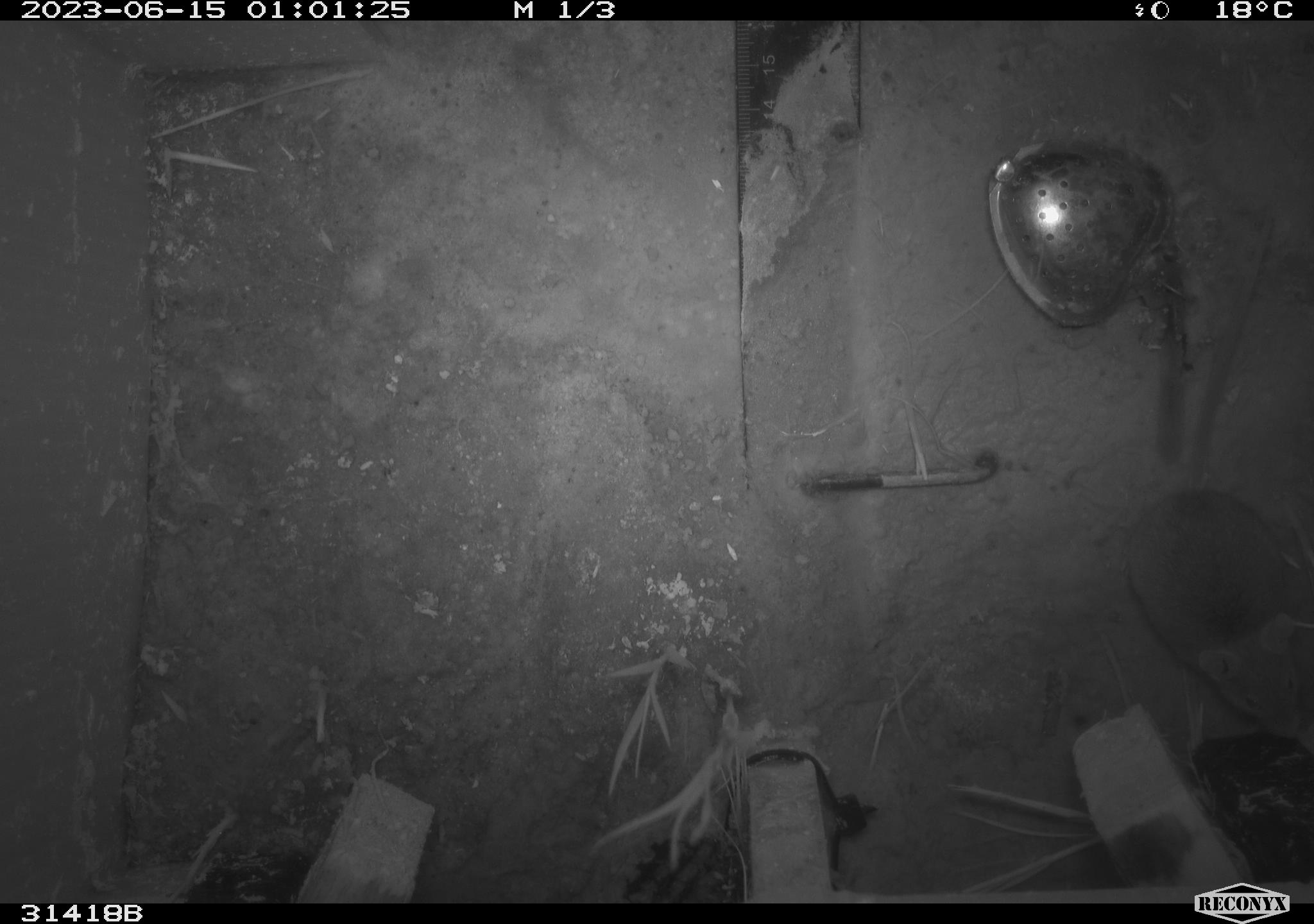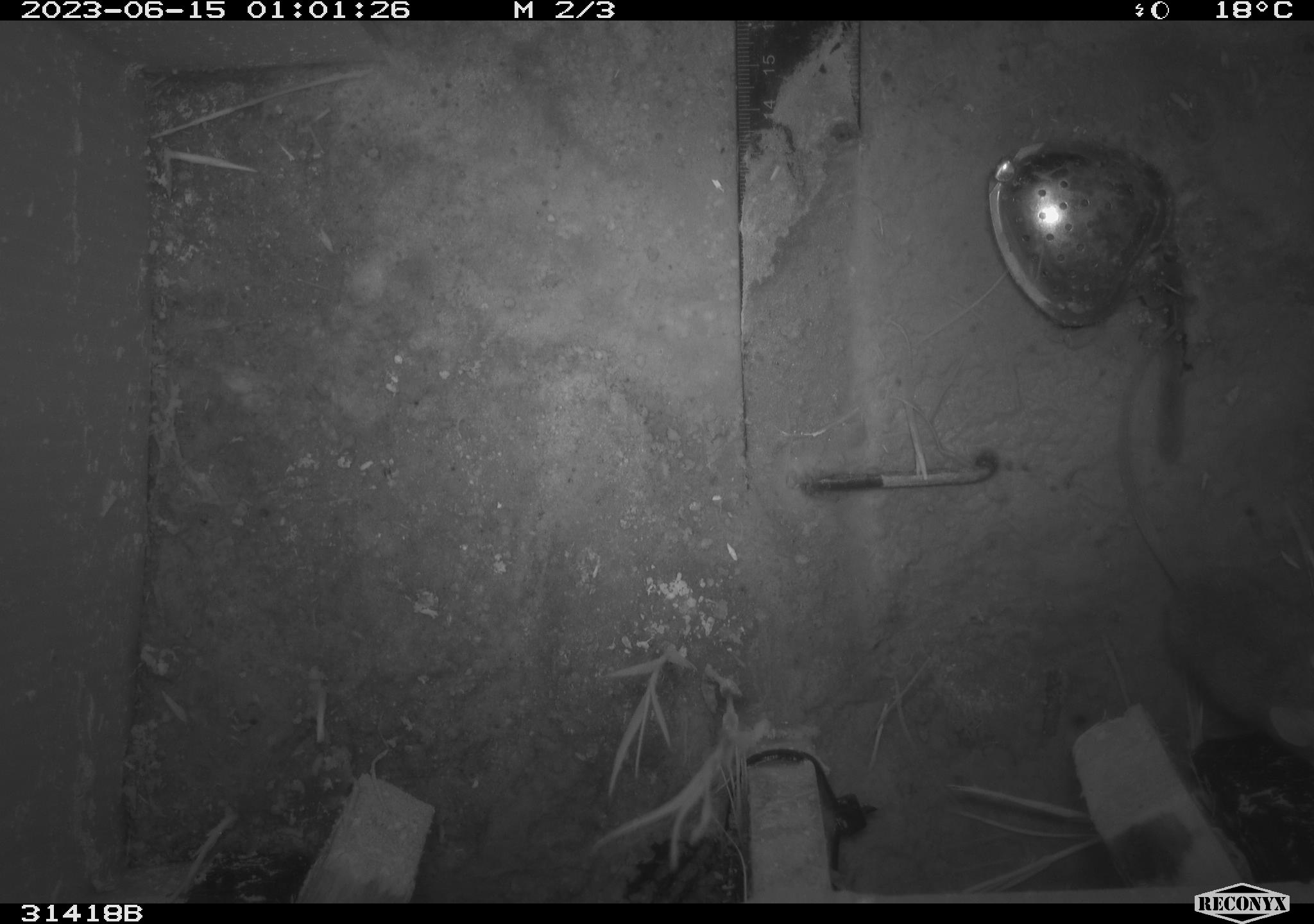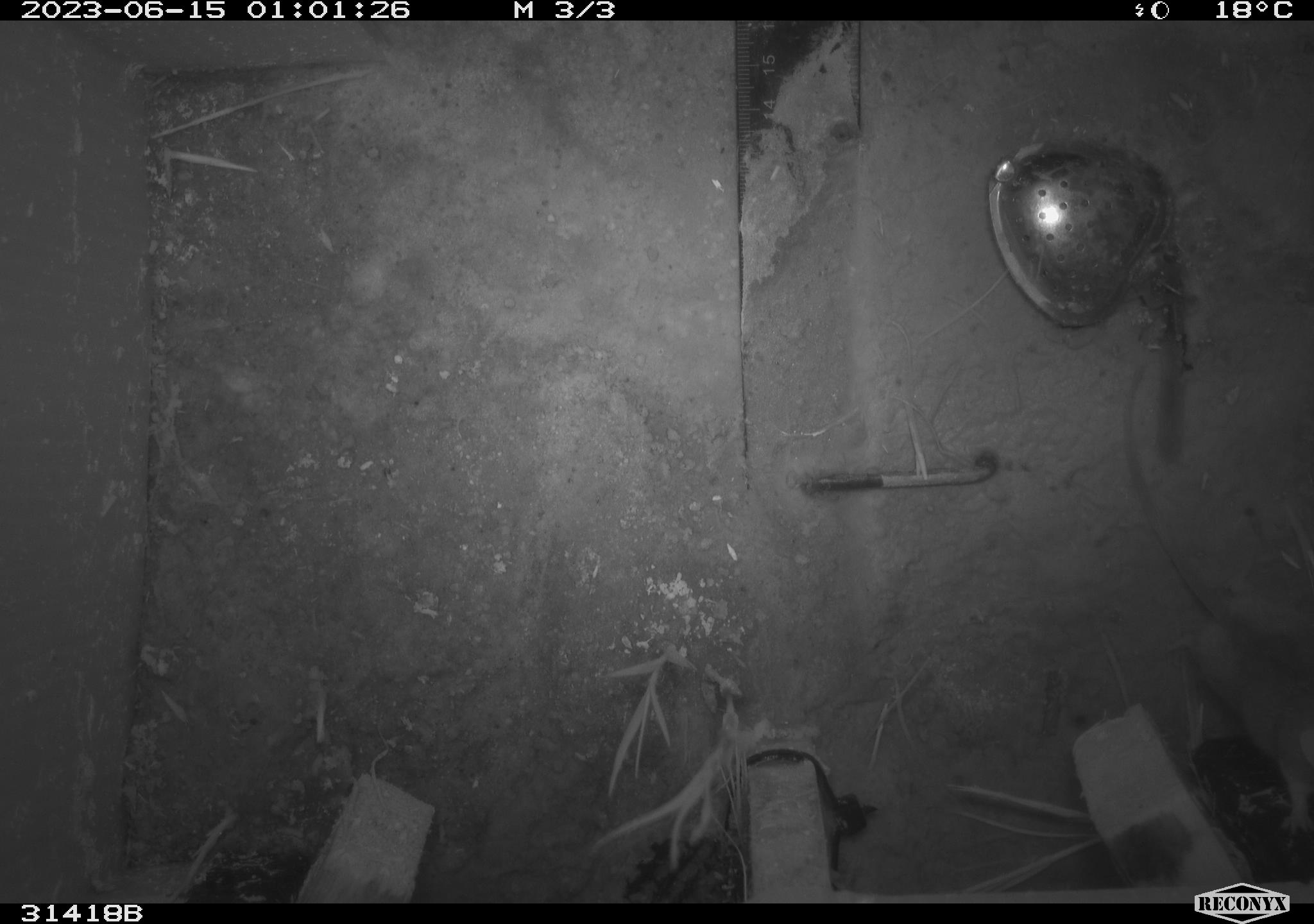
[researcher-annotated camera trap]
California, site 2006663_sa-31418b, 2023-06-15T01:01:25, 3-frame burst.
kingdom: Animalia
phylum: Chordata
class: Mammalia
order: Rodentia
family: Cricetidae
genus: Peromyscus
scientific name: Peromyscus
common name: deer mice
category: peromyscus species